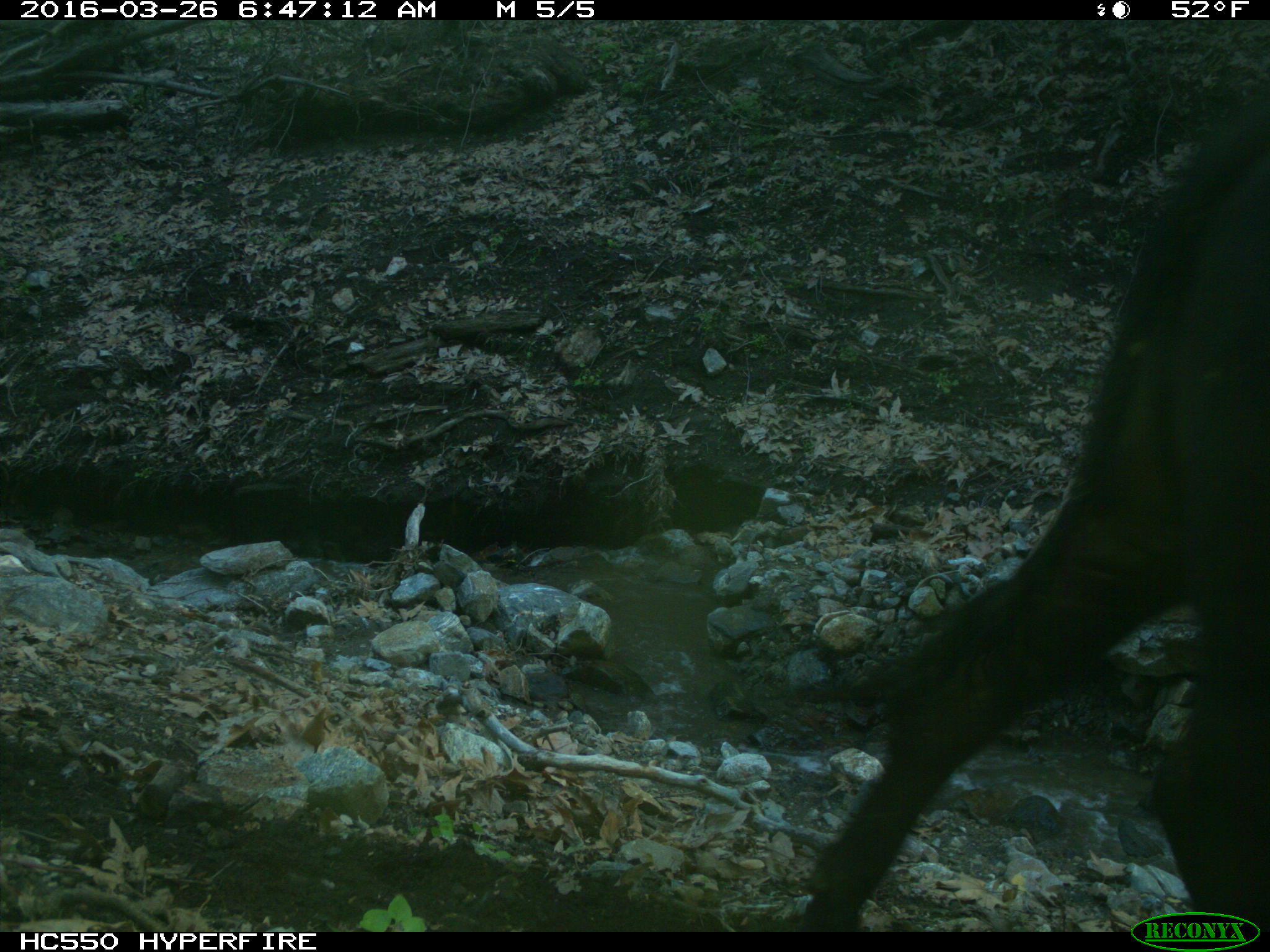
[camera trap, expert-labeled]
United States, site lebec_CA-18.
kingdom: Animalia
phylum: Chordata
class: Mammalia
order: Artiodactyla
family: Bovidae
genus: Bos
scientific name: Bos taurus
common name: domestic cow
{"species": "Bos taurus (domestic cow)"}